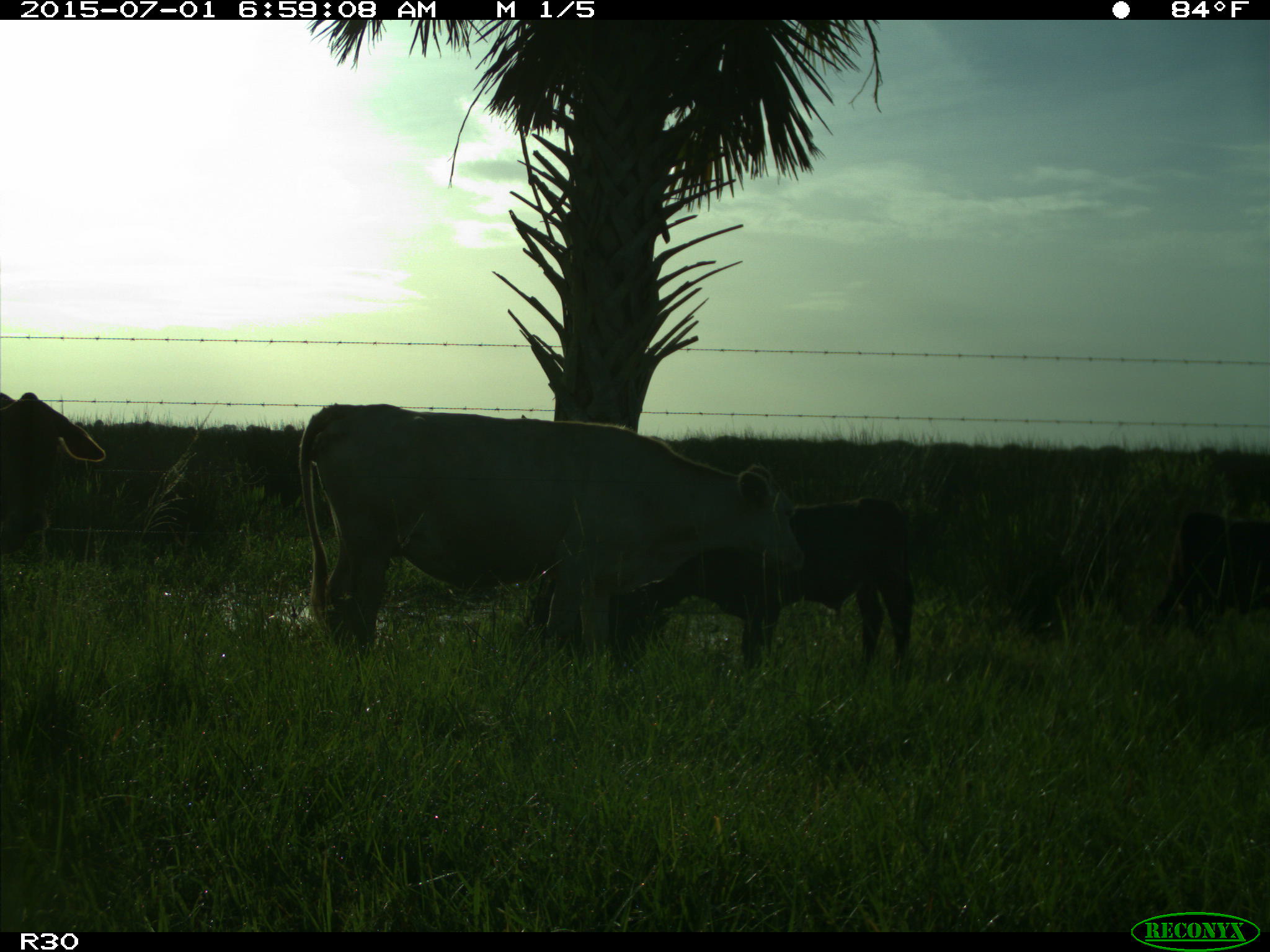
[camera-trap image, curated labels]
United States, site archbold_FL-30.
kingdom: Animalia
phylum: Chordata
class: Mammalia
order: Artiodactyla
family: Bovidae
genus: Bos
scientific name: Bos taurus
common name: domestic cow